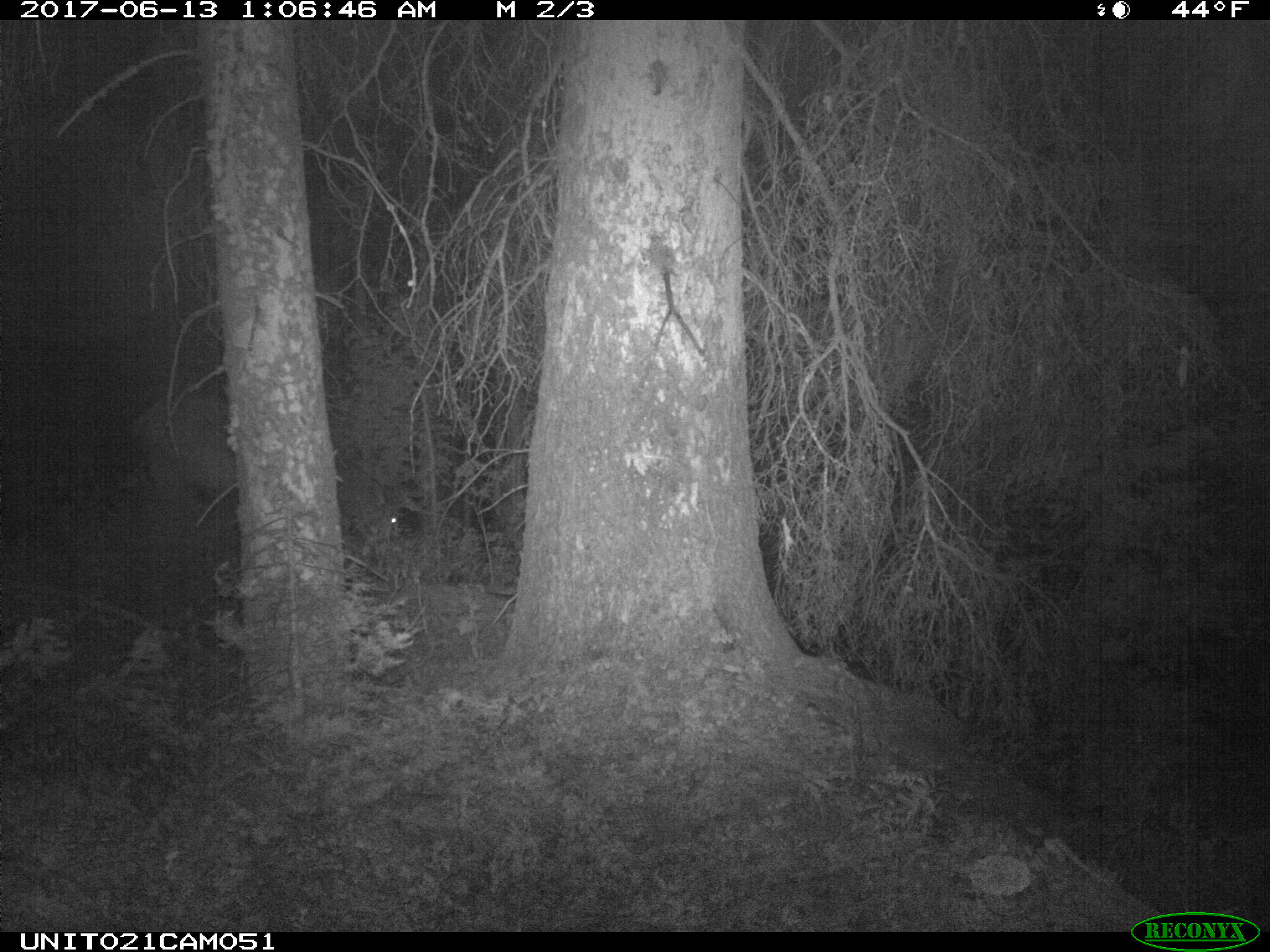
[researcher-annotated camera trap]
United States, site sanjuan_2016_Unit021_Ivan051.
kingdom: Animalia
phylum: Chordata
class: Mammalia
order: Artiodactyla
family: Cervidae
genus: Cervus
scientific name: Cervus elaphus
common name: red deer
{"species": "Cervus elaphus (red deer)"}